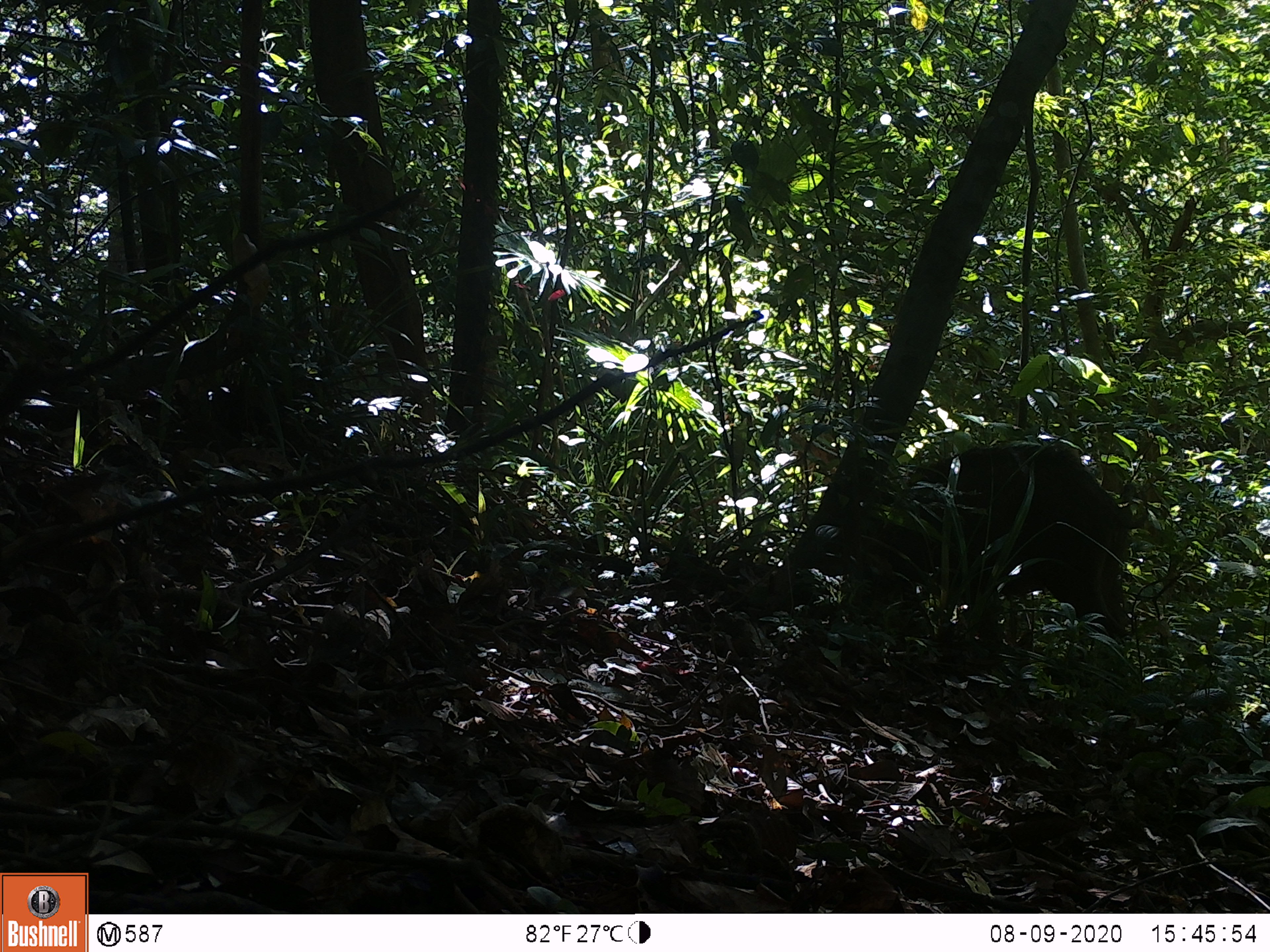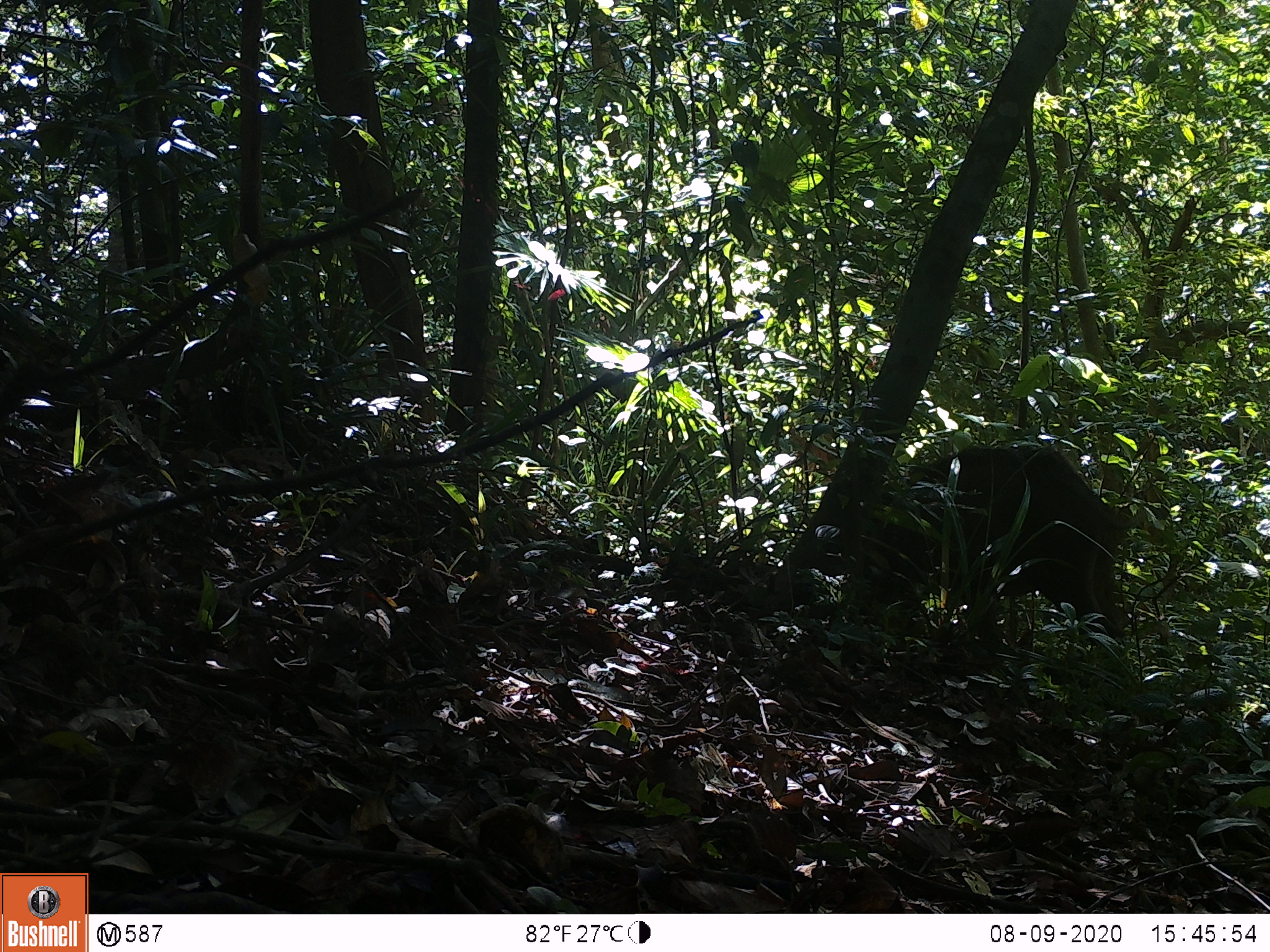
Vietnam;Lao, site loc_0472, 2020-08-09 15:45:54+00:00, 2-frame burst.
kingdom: Animalia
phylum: Chordata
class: Mammalia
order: Artiodactyla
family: Suidae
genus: Sus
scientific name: Sus scrofa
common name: eurasian wild pig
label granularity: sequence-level